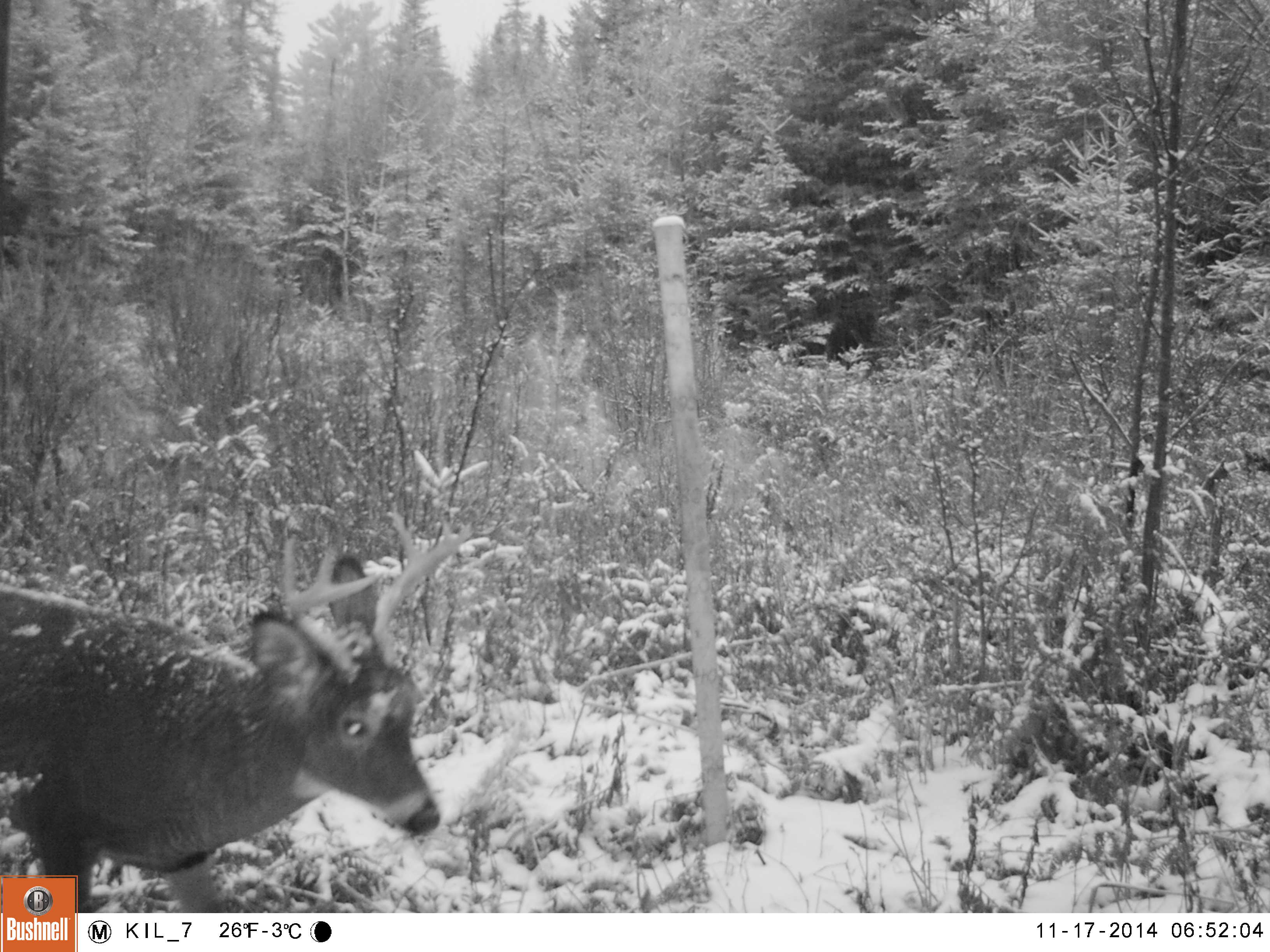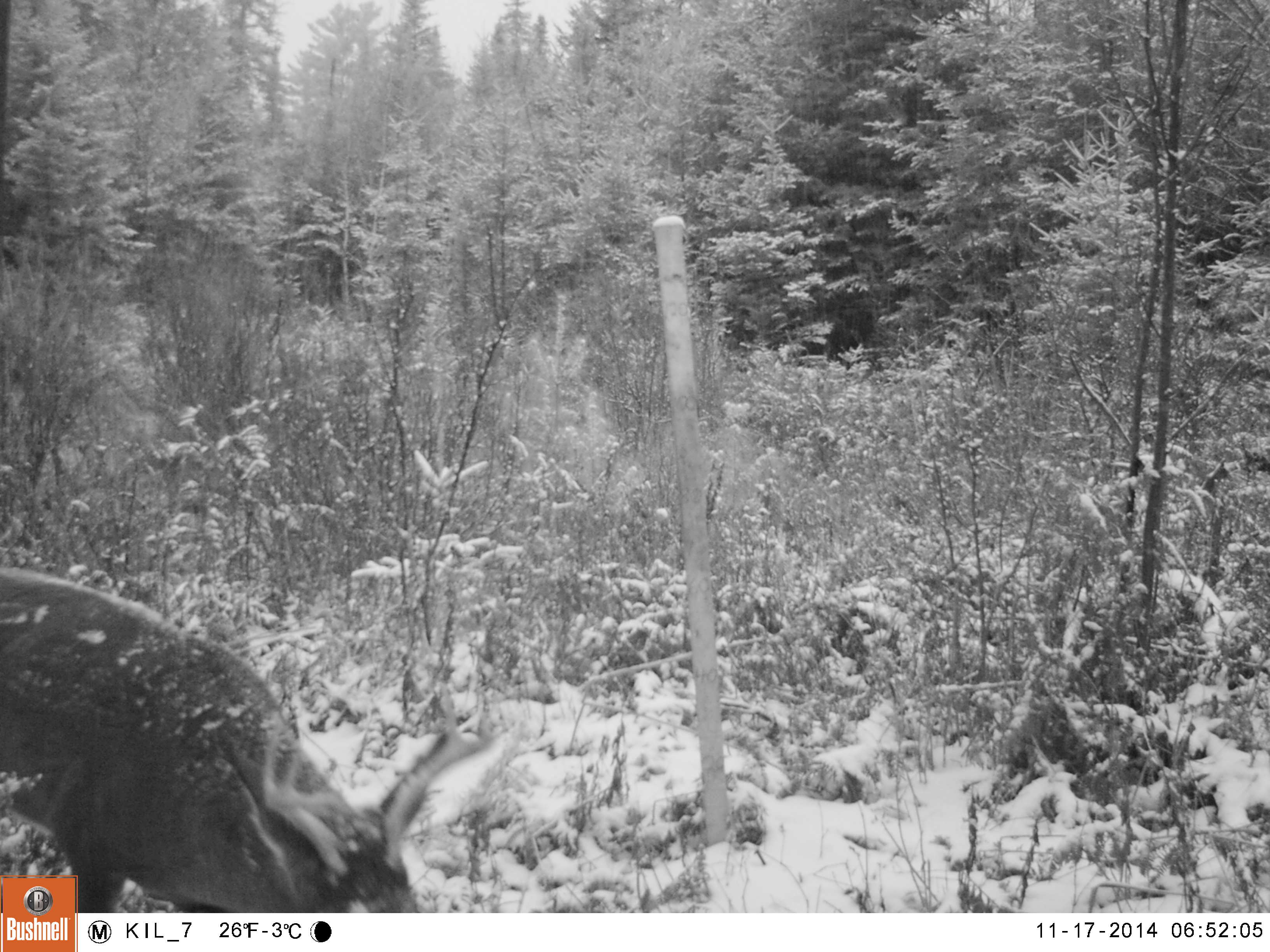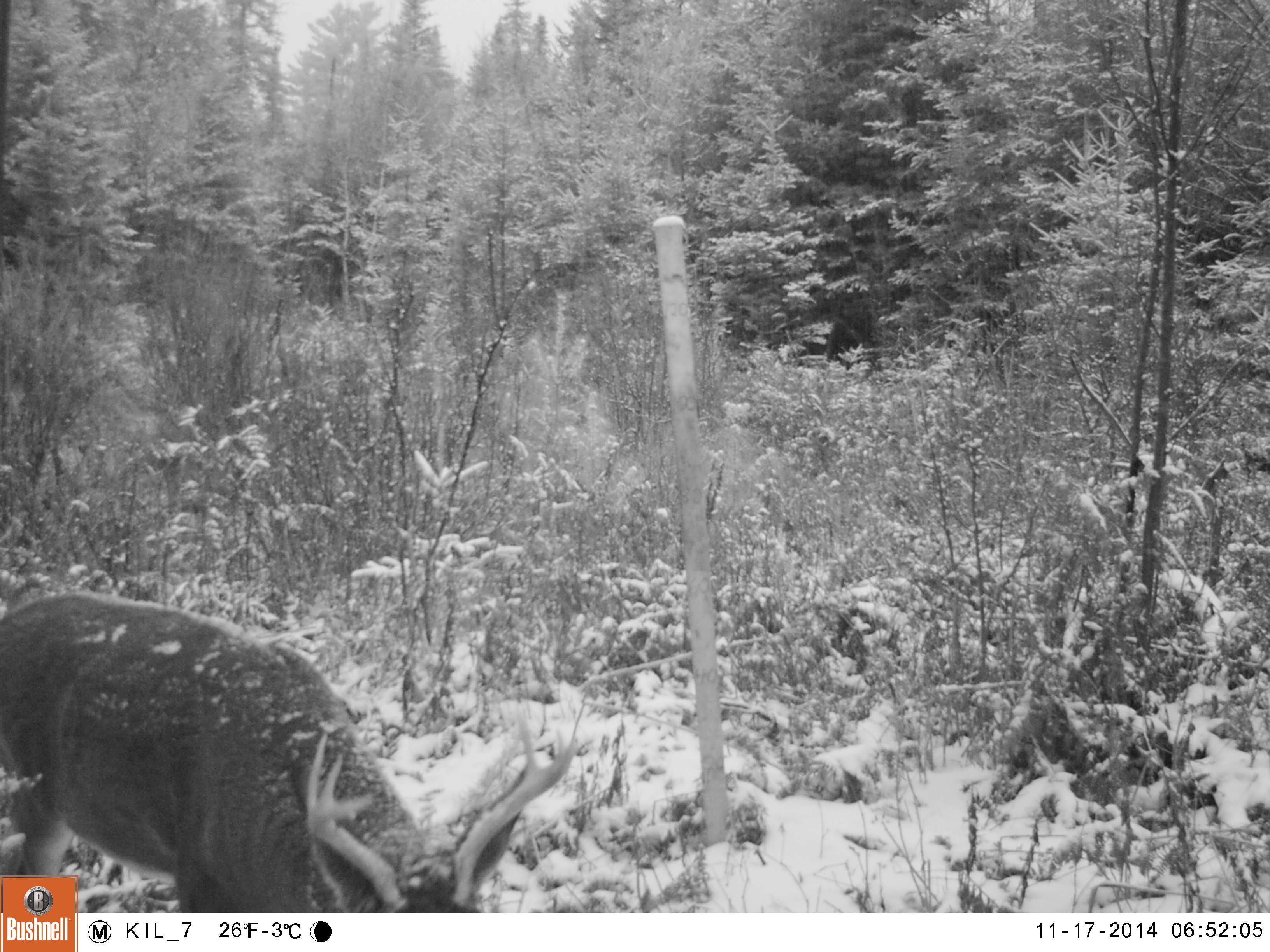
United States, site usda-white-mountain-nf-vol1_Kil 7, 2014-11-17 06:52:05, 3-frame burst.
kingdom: Animalia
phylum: Chordata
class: Mammalia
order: Artiodactyla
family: Cervidae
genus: Odocoileus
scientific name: Odocoileus virginianus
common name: white-tailed deer